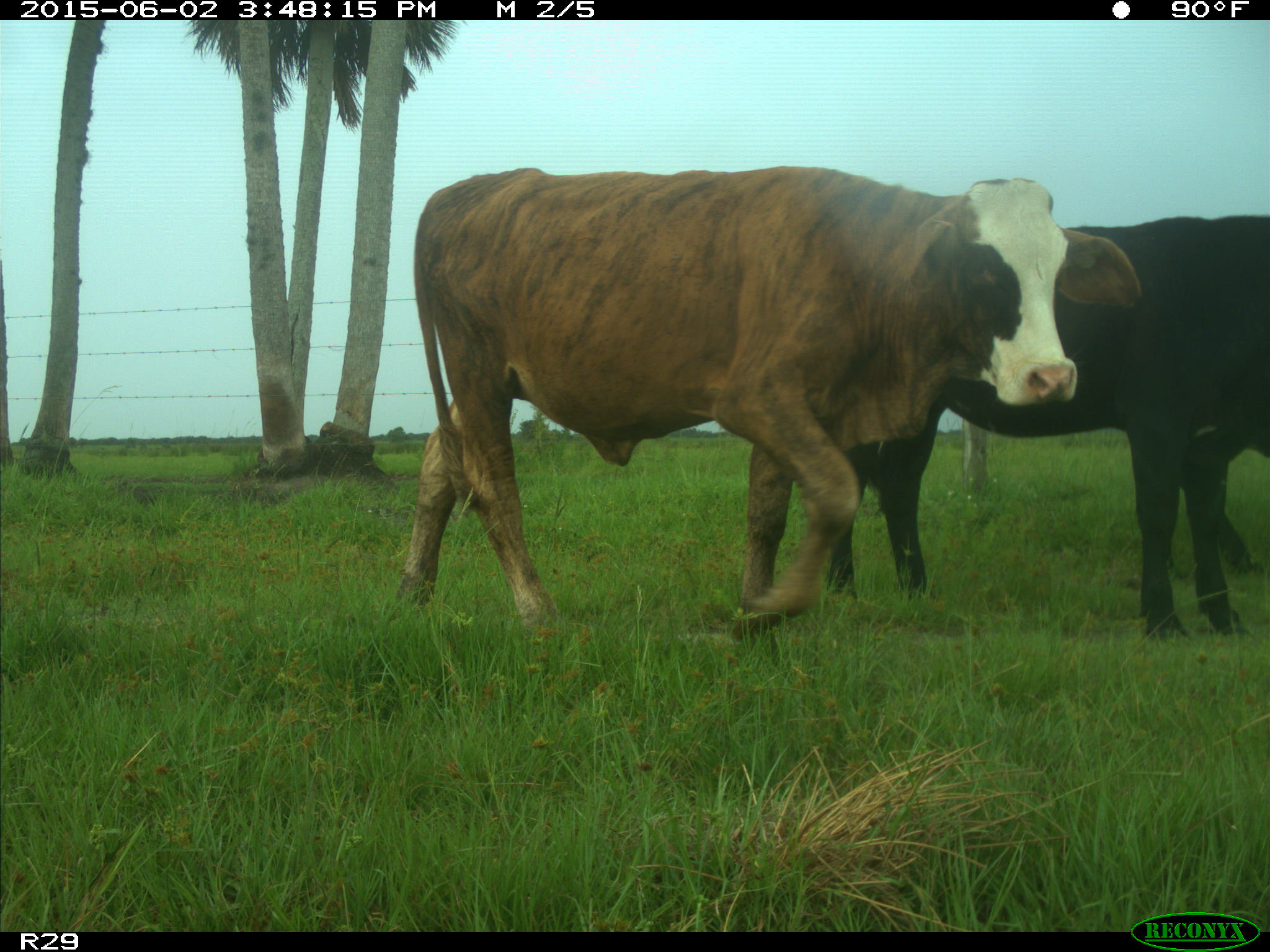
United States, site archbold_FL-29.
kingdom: Animalia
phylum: Chordata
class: Mammalia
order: Artiodactyla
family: Bovidae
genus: Bos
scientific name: Bos taurus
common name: domestic cow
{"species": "Bos taurus (domestic cow)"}